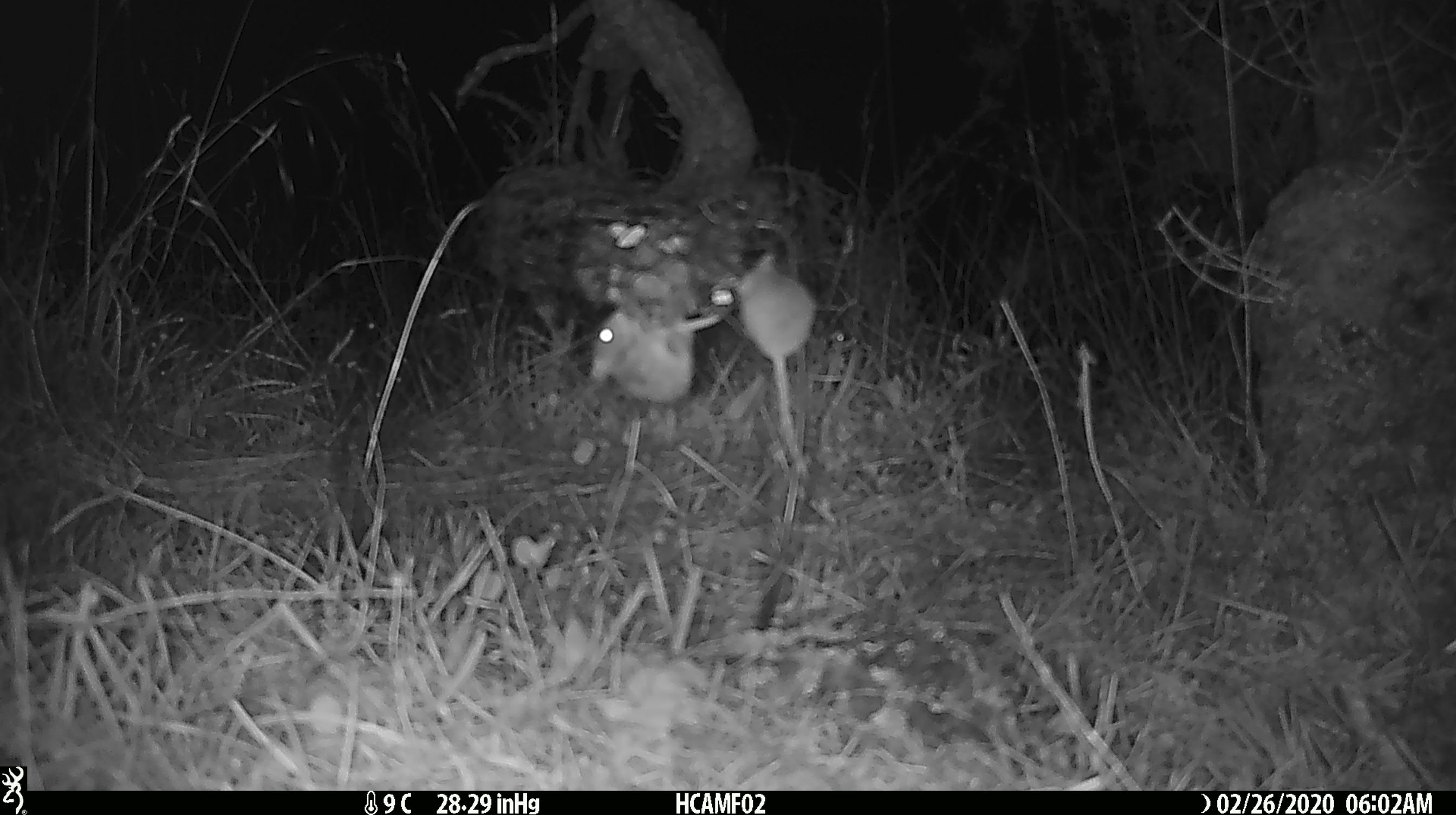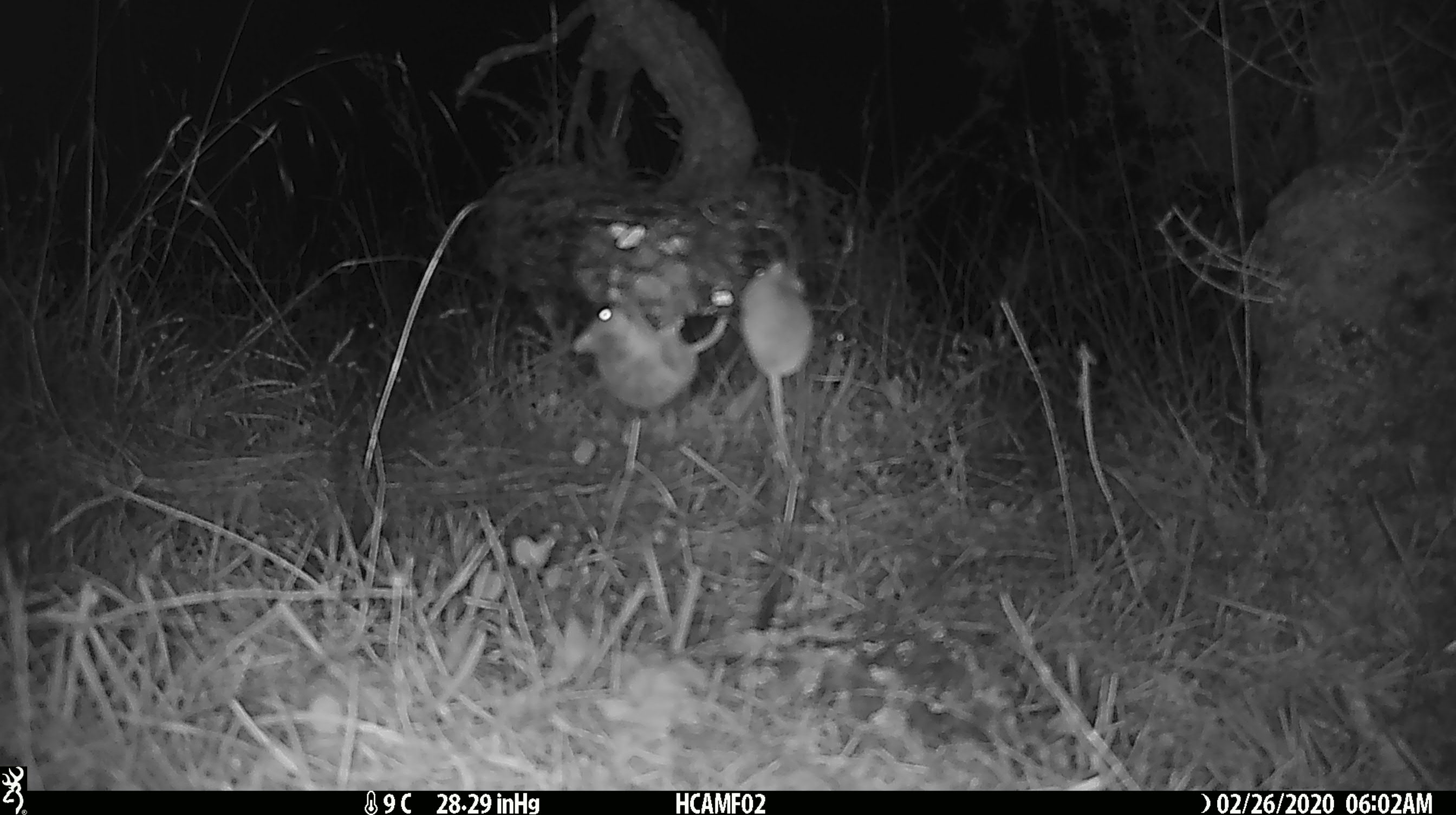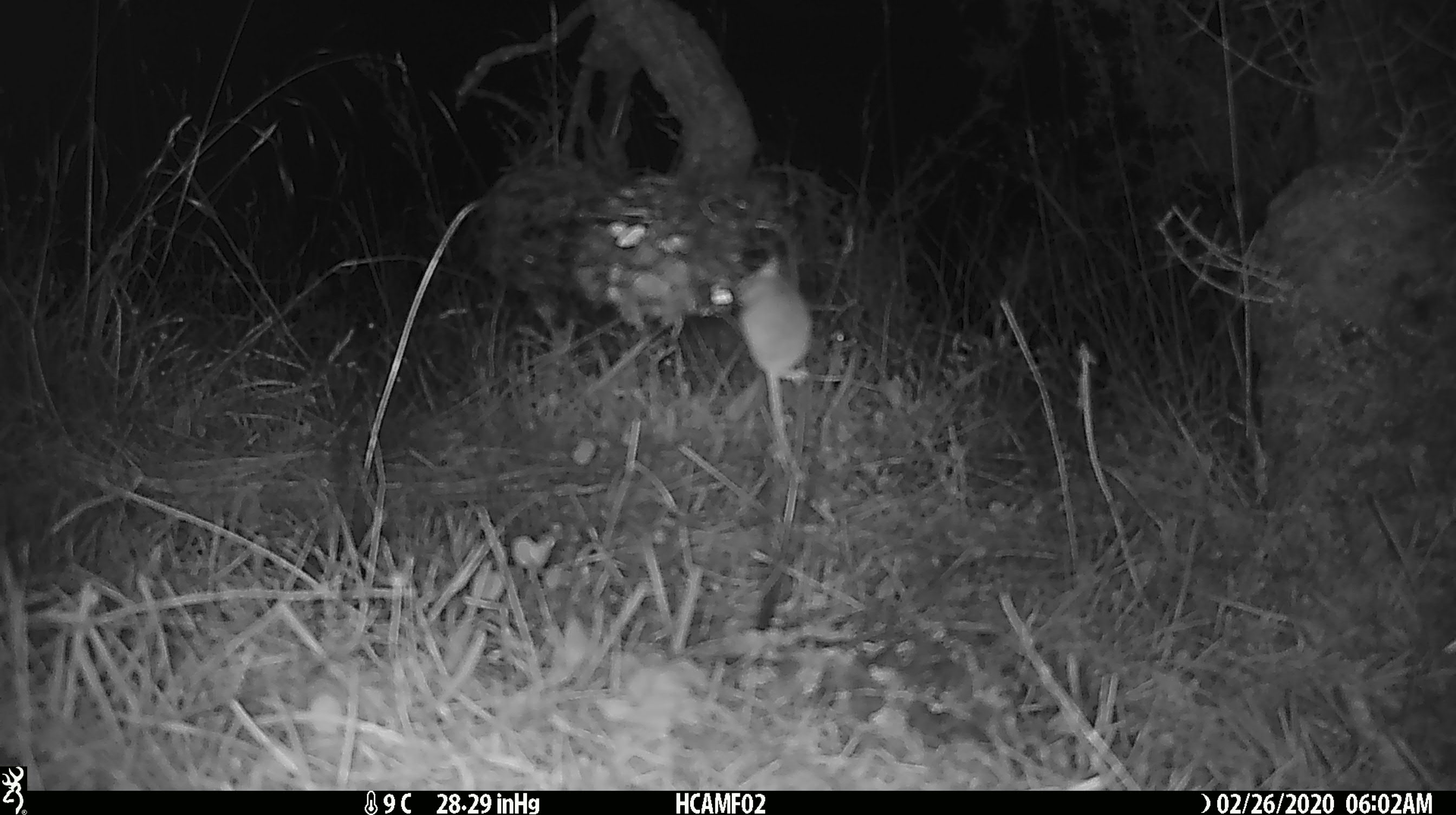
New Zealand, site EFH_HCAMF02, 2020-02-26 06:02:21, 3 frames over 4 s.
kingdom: Animalia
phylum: Chordata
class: Mammalia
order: Rodentia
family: Muridae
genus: Mus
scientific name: Mus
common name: mouse